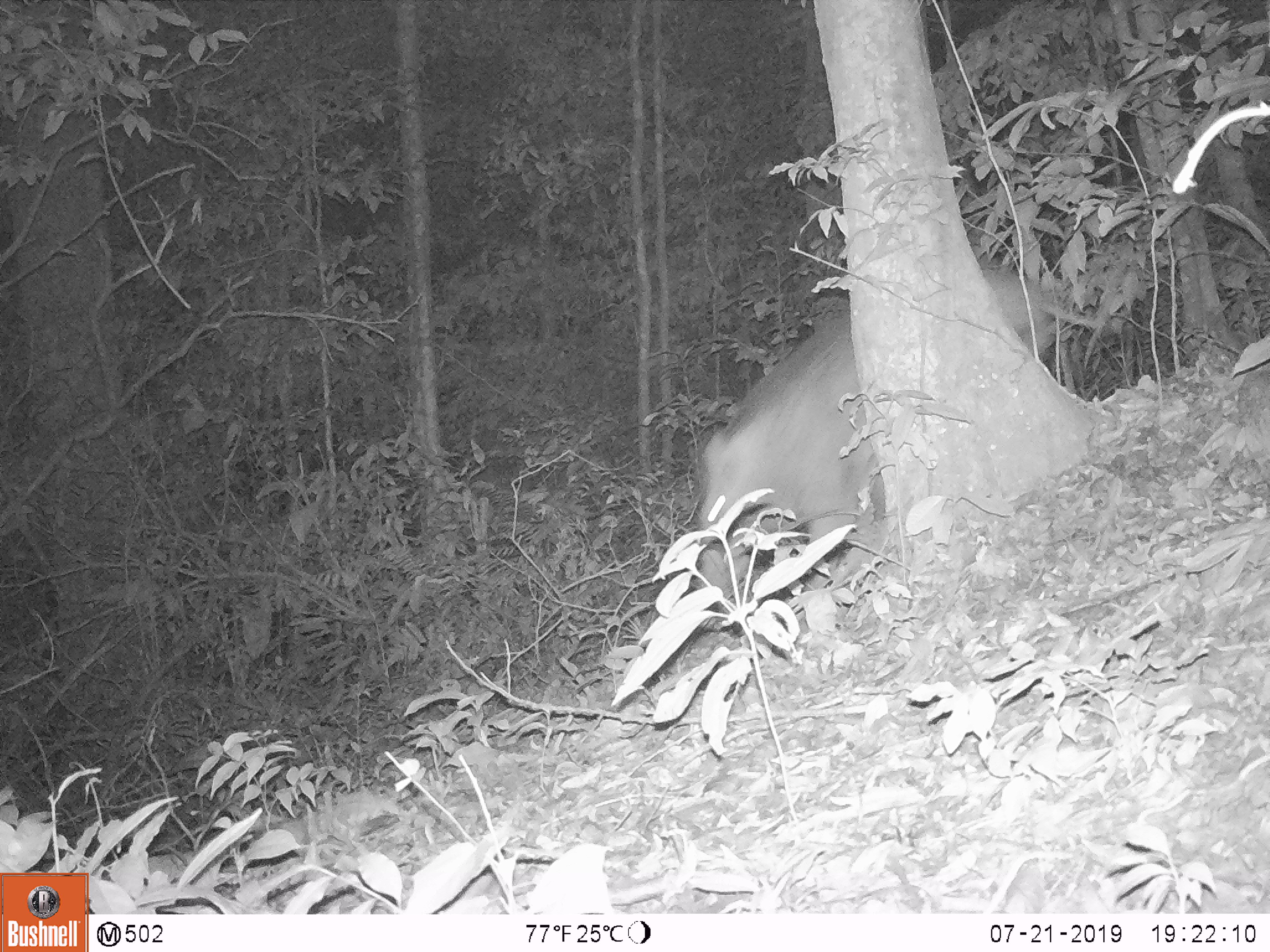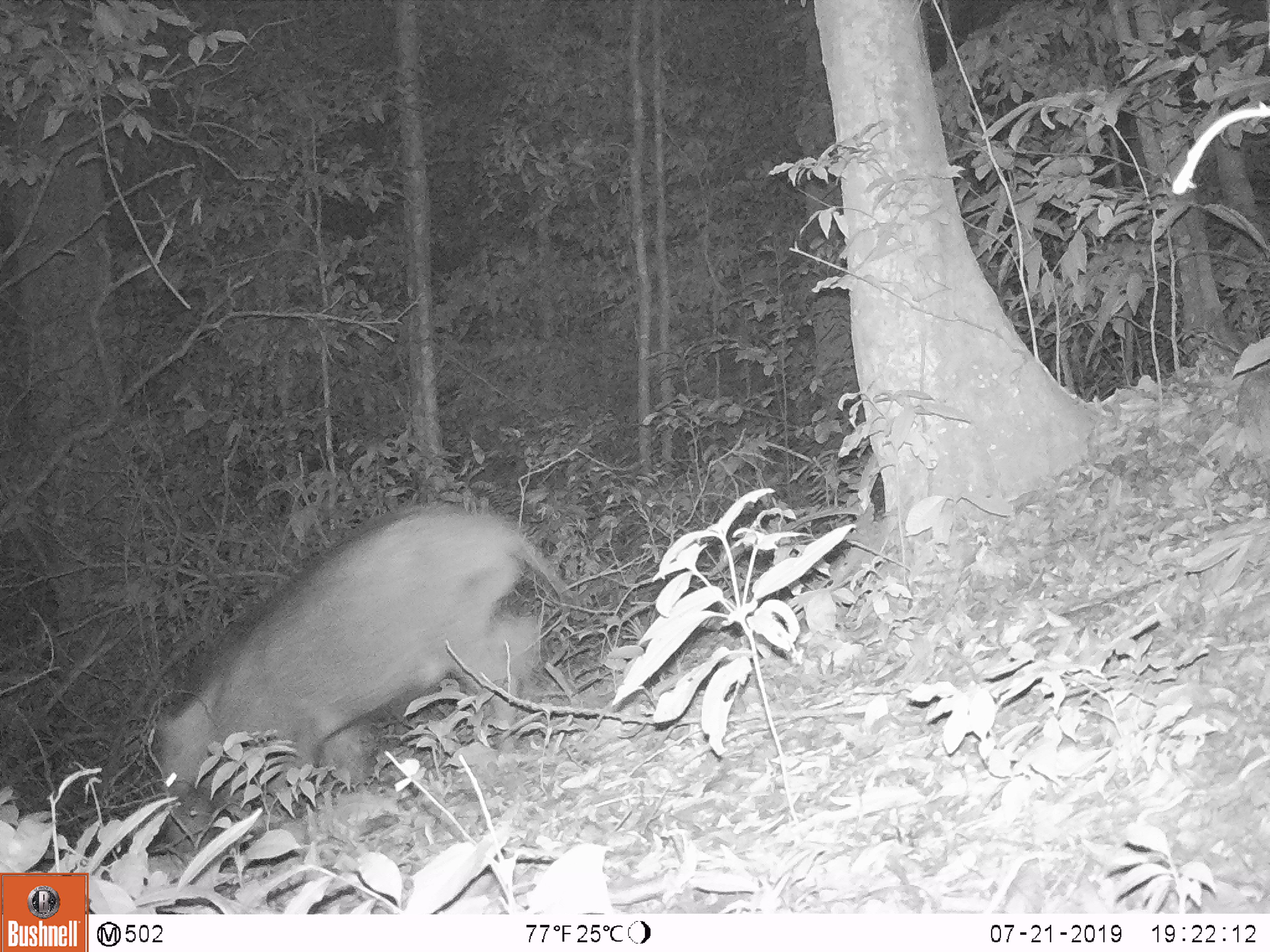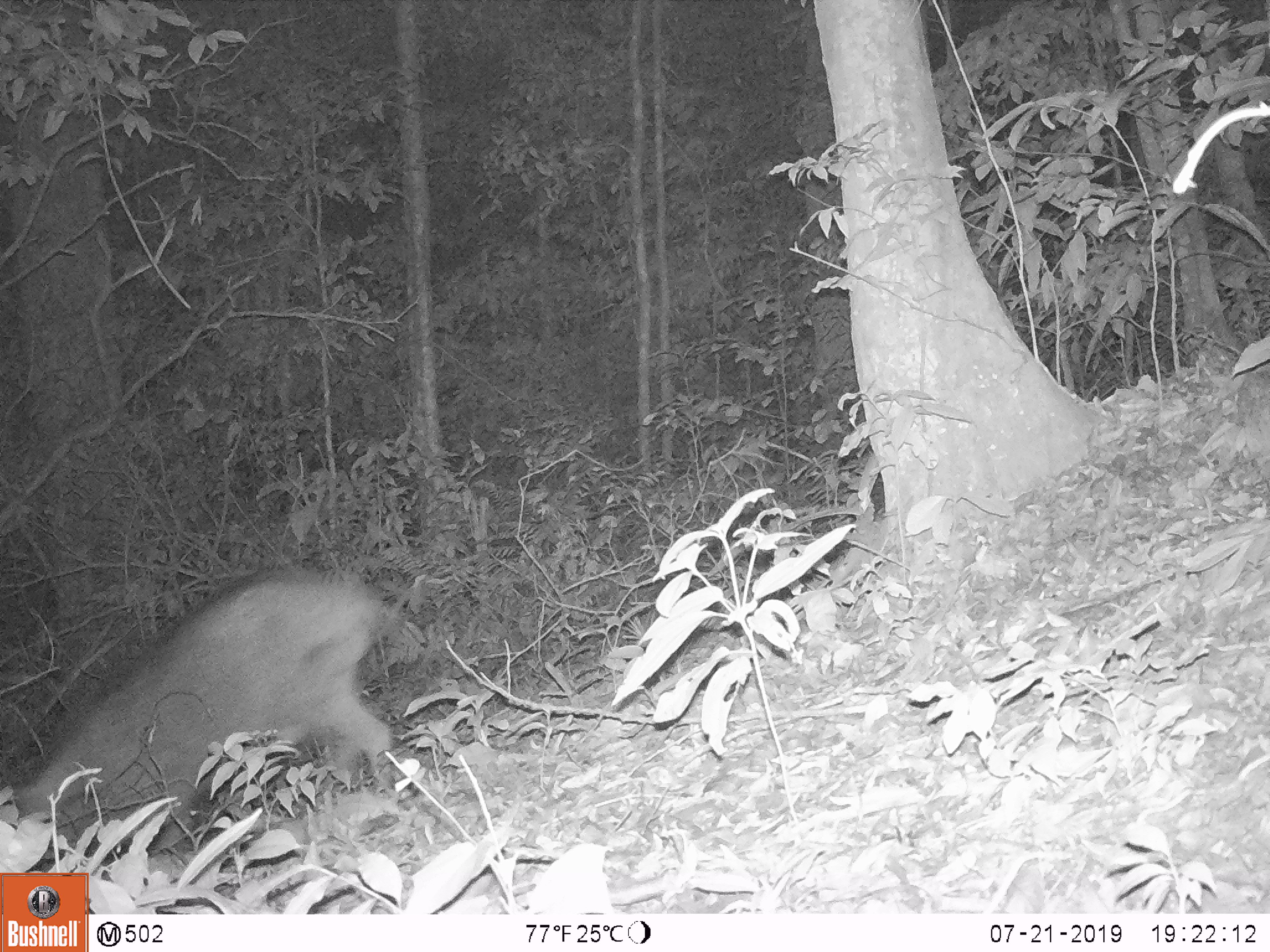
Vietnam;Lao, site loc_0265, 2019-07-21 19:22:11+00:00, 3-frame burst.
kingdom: Animalia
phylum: Chordata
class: Mammalia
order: Artiodactyla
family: Suidae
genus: Sus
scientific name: Sus scrofa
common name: eurasian wild pig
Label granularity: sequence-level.